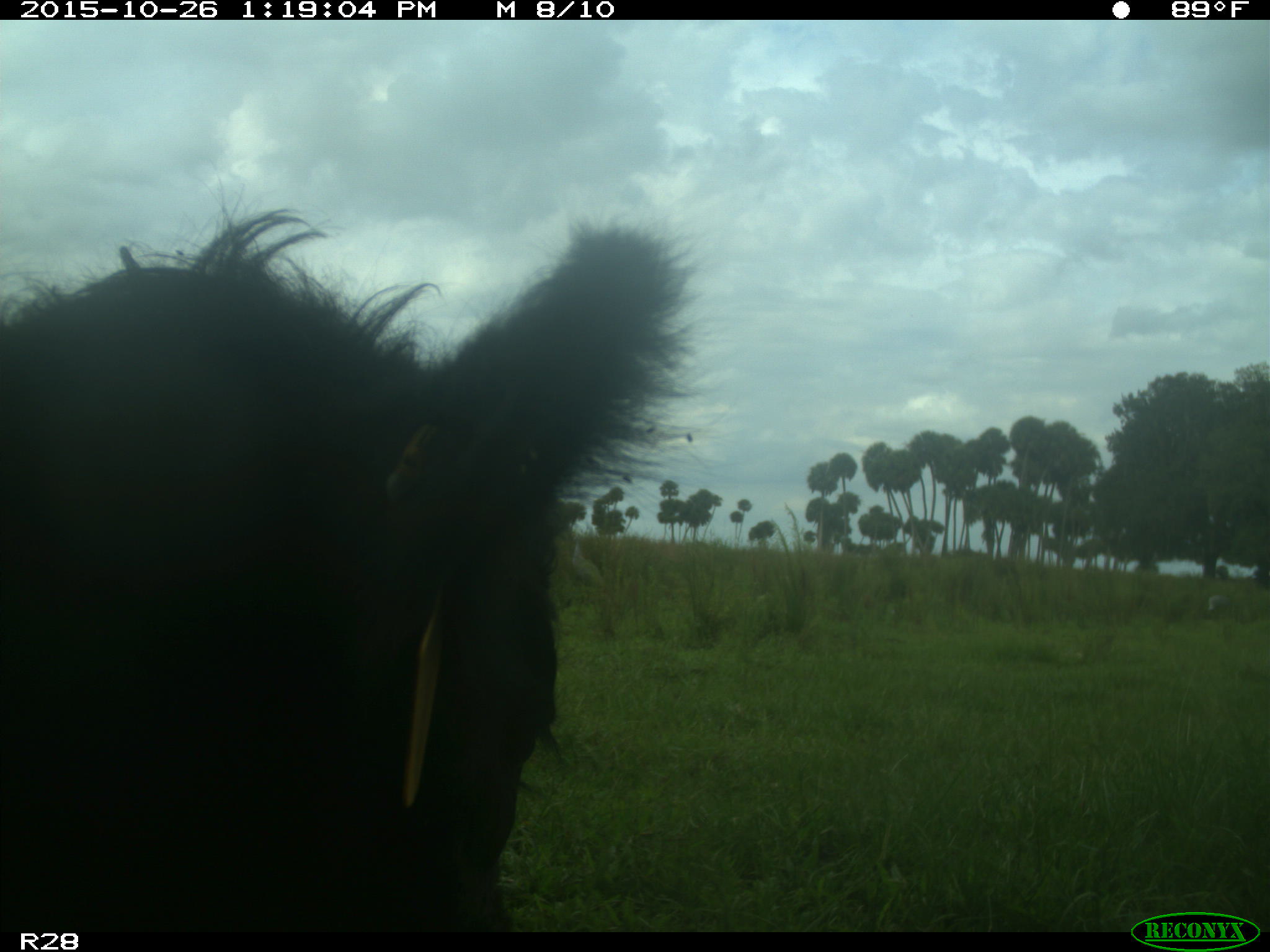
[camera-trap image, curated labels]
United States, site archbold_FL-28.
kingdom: Animalia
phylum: Chordata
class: Mammalia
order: Artiodactyla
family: Bovidae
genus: Bos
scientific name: Bos taurus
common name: domestic cow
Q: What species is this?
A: Bos taurus (domestic cow).